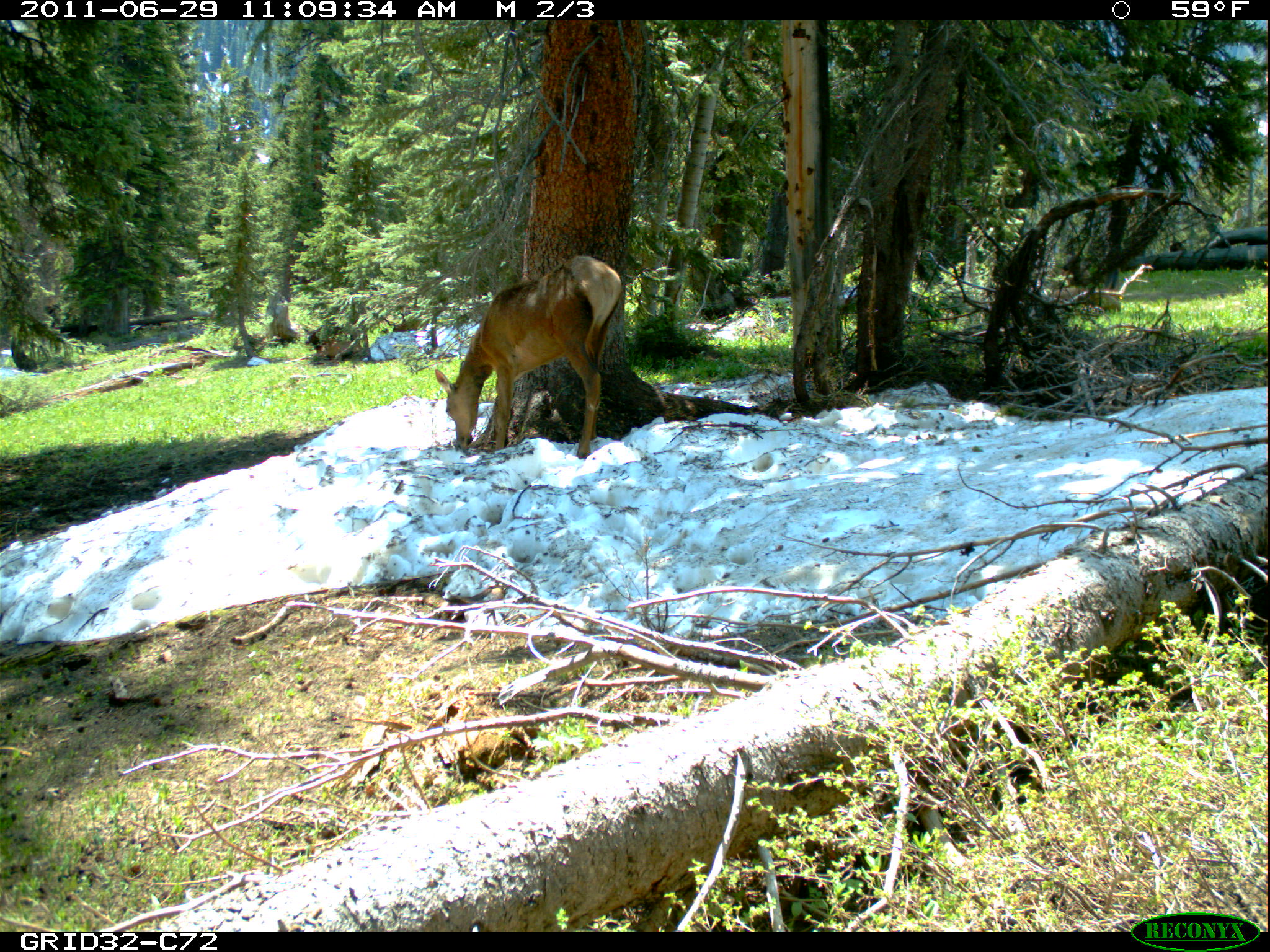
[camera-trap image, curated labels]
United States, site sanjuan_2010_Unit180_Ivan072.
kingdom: Animalia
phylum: Chordata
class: Mammalia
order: Artiodactyla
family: Cervidae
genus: Cervus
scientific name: Cervus elaphus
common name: red deer